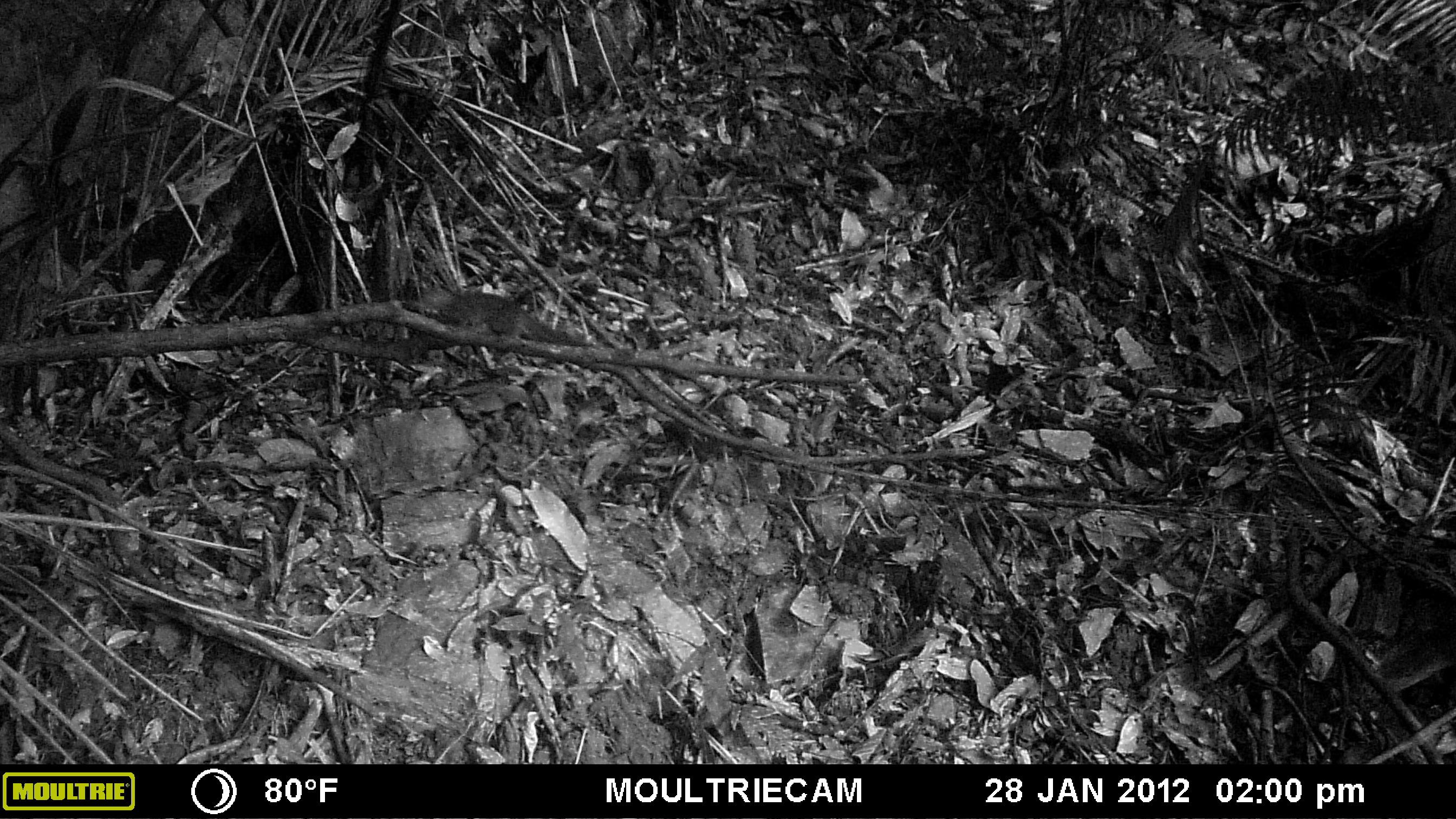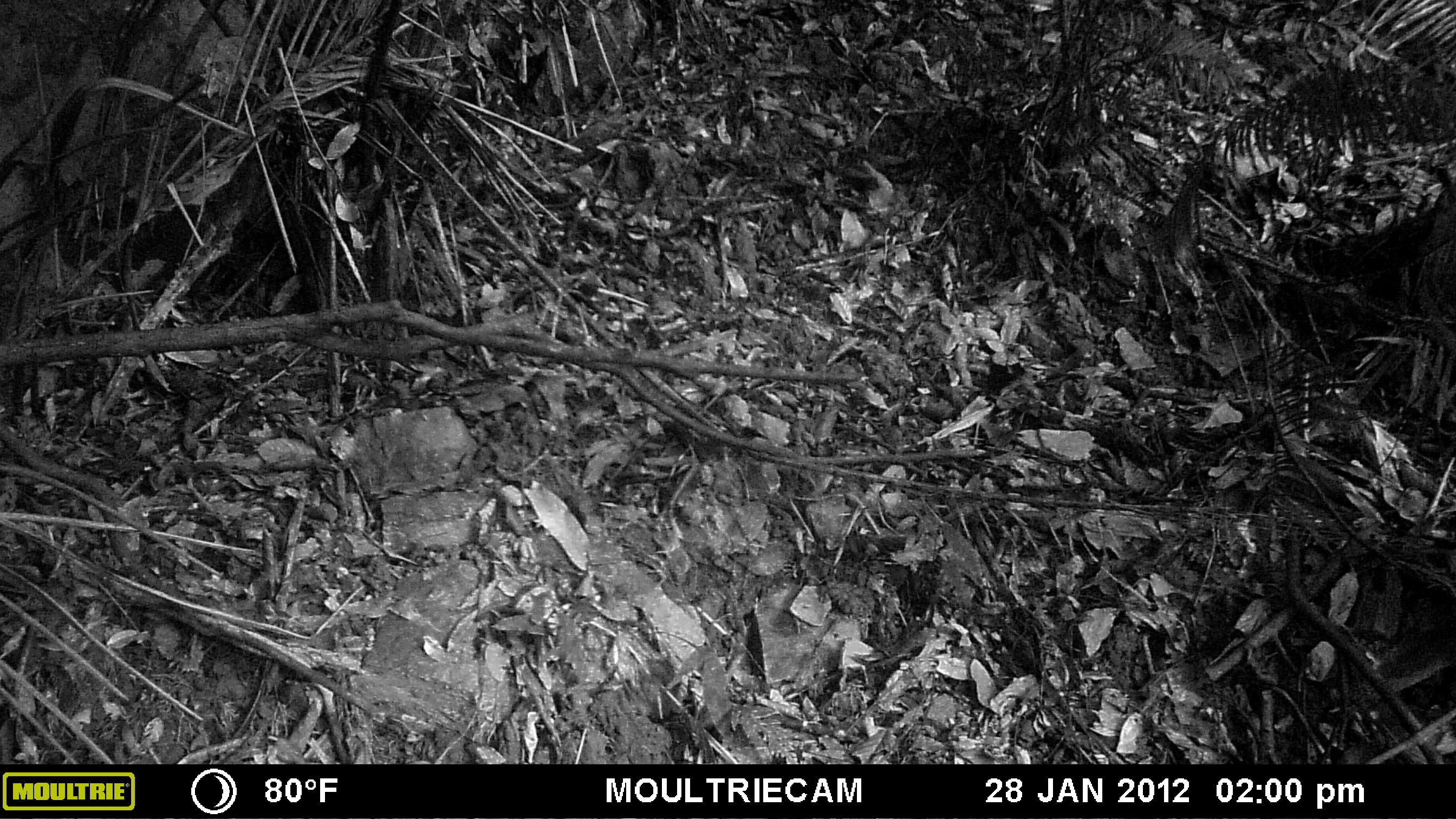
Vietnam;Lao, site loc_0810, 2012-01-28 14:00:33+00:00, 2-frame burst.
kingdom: Animalia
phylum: Chordata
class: Mammalia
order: Scandentia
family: Tupaiidae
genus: Tupaia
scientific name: Tupaia belangeri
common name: northern treeshrew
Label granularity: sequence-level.